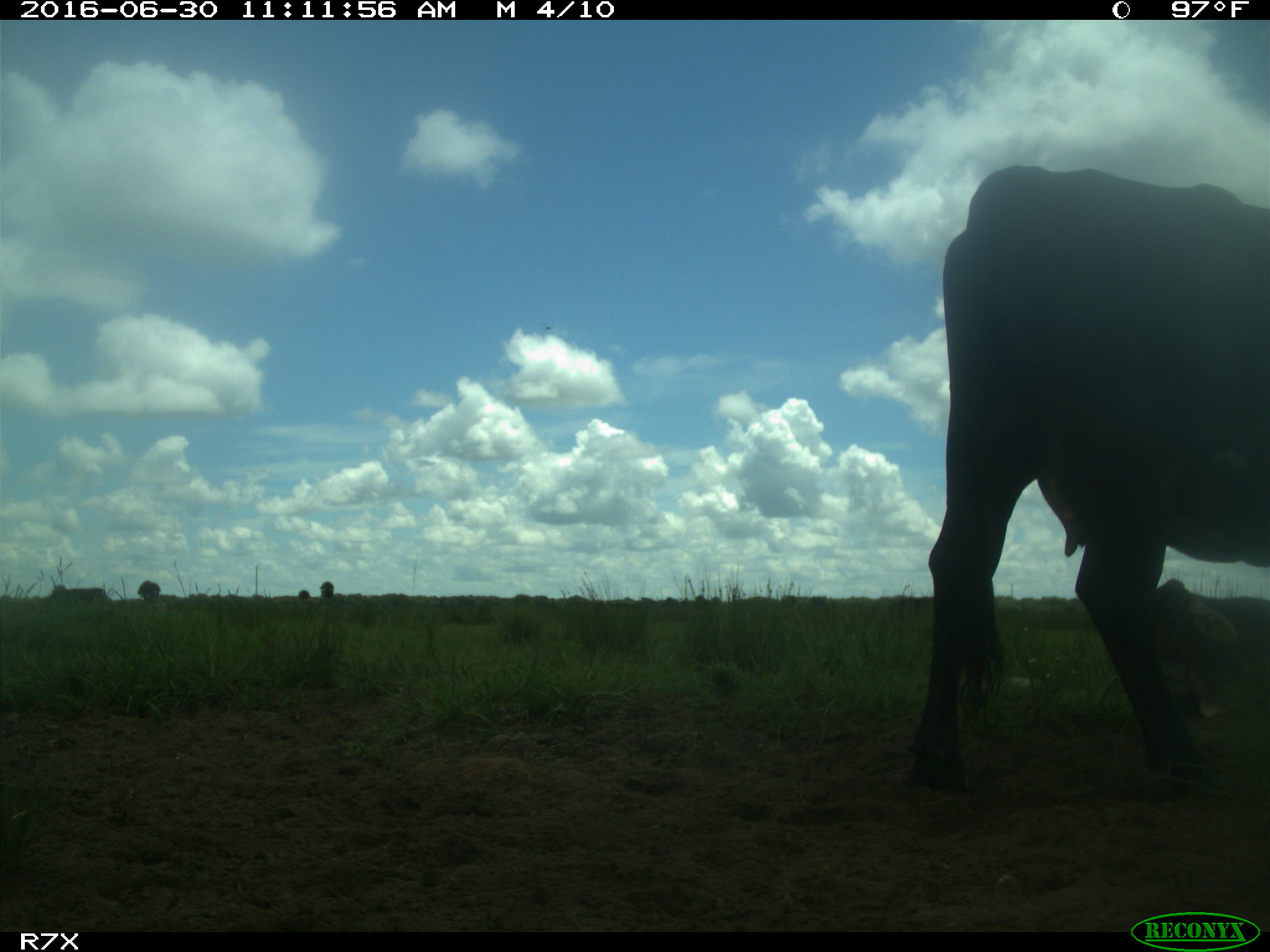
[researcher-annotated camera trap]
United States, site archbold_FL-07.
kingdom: Animalia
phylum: Chordata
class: Mammalia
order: Artiodactyla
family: Bovidae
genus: Bos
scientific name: Bos taurus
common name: domestic cow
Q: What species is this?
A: Bos taurus (domestic cow).